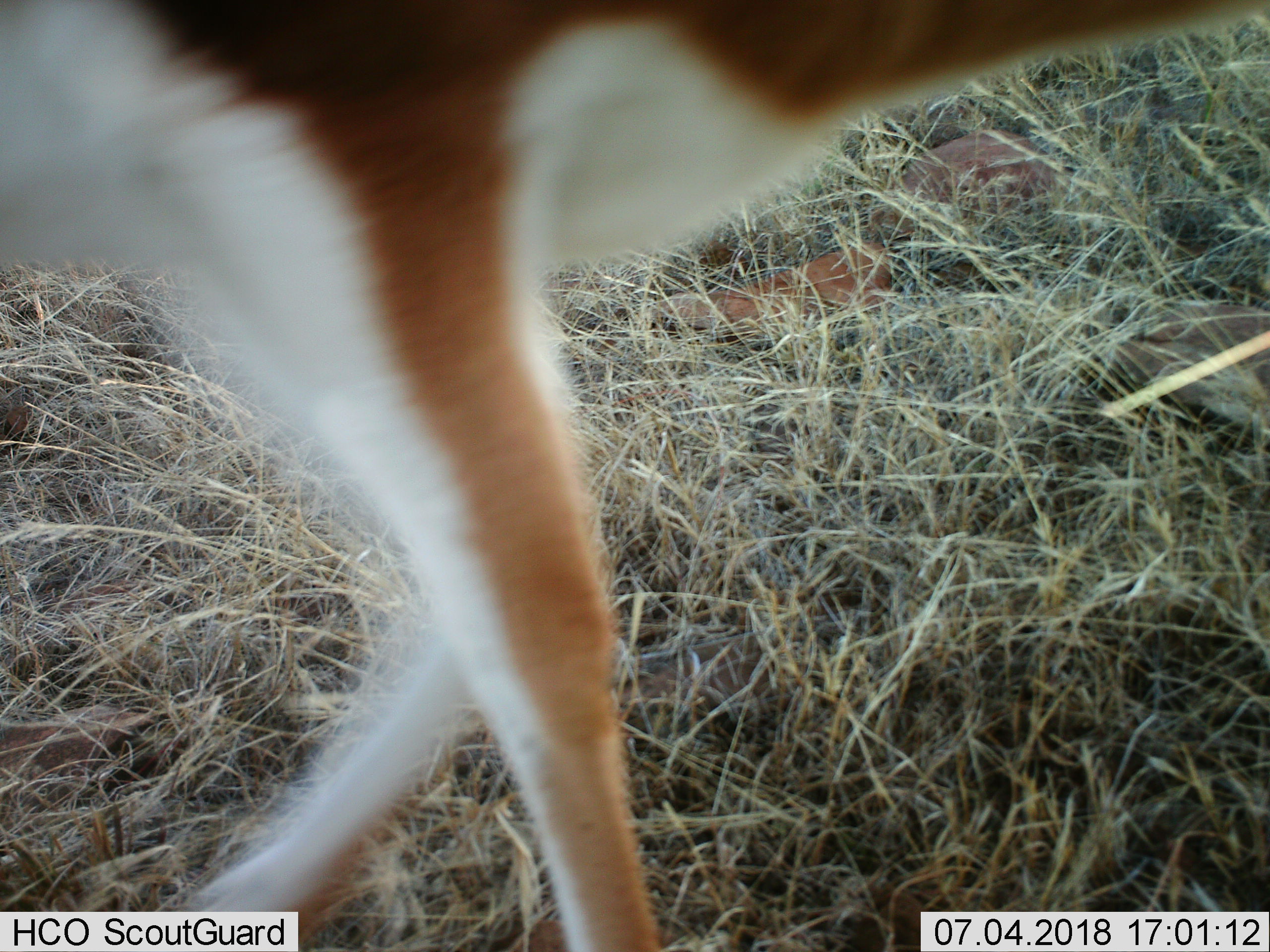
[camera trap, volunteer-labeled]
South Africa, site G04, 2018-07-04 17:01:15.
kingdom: Animalia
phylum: Chordata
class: Mammalia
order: Artiodactyla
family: Bovidae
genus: Antidorcas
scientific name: Antidorcas marsupialis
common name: springbok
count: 1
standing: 0%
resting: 0%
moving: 100%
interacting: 0%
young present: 0%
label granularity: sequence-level